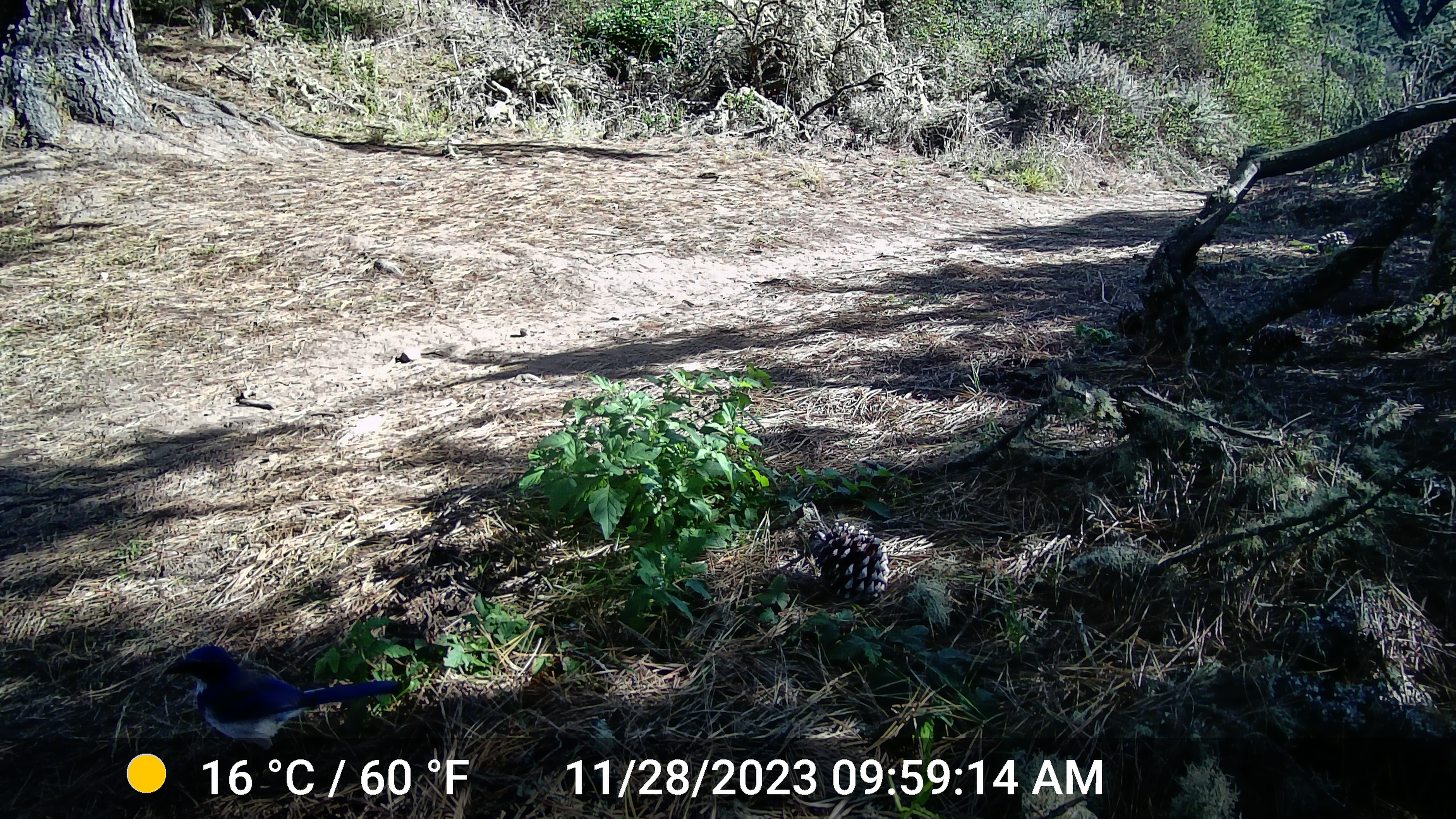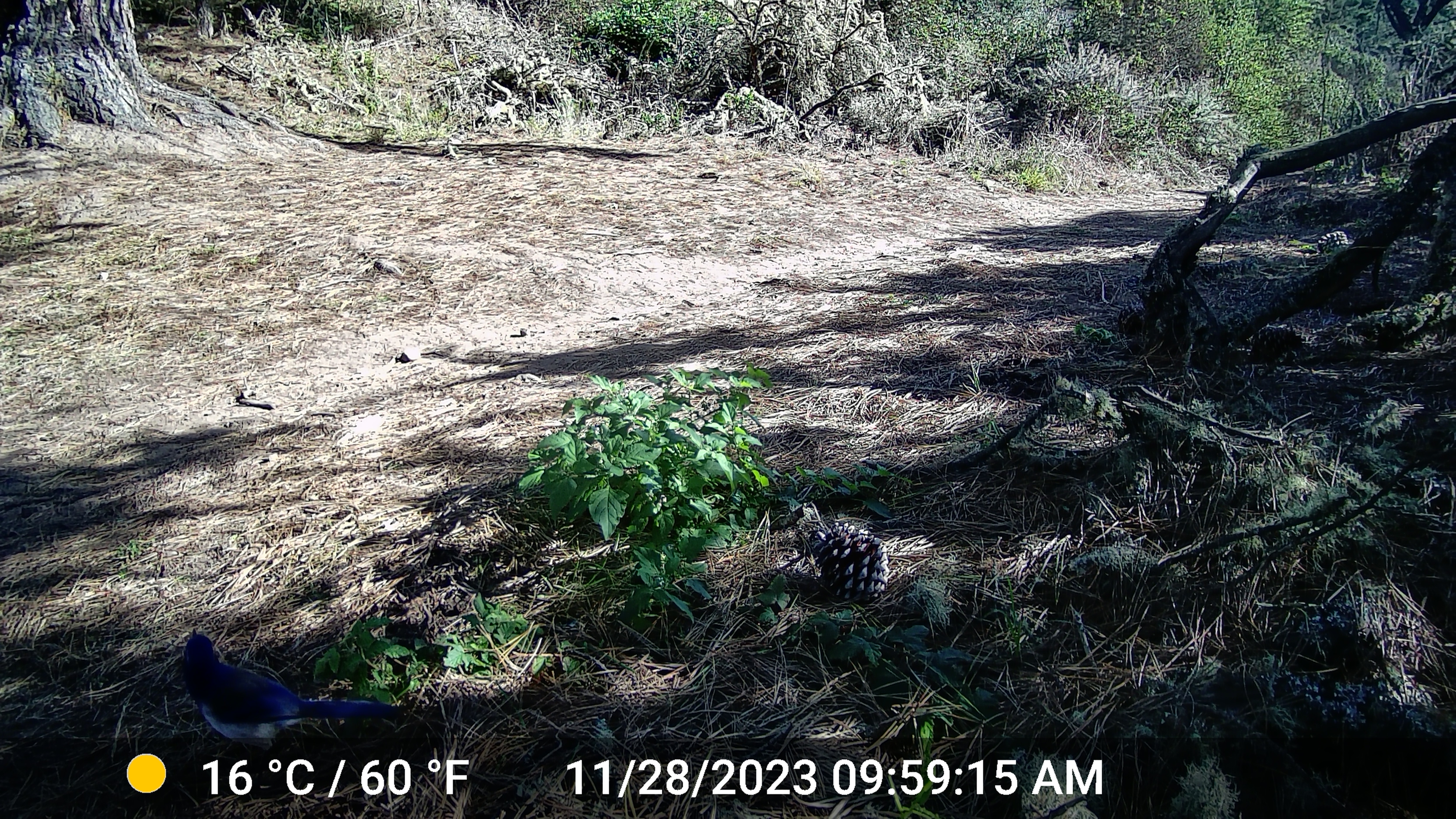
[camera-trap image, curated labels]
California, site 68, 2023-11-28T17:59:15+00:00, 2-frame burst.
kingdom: Animalia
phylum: Chordata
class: Aves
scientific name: Aves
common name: bird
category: unknown bird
Unknown bird (bird) (Aves).